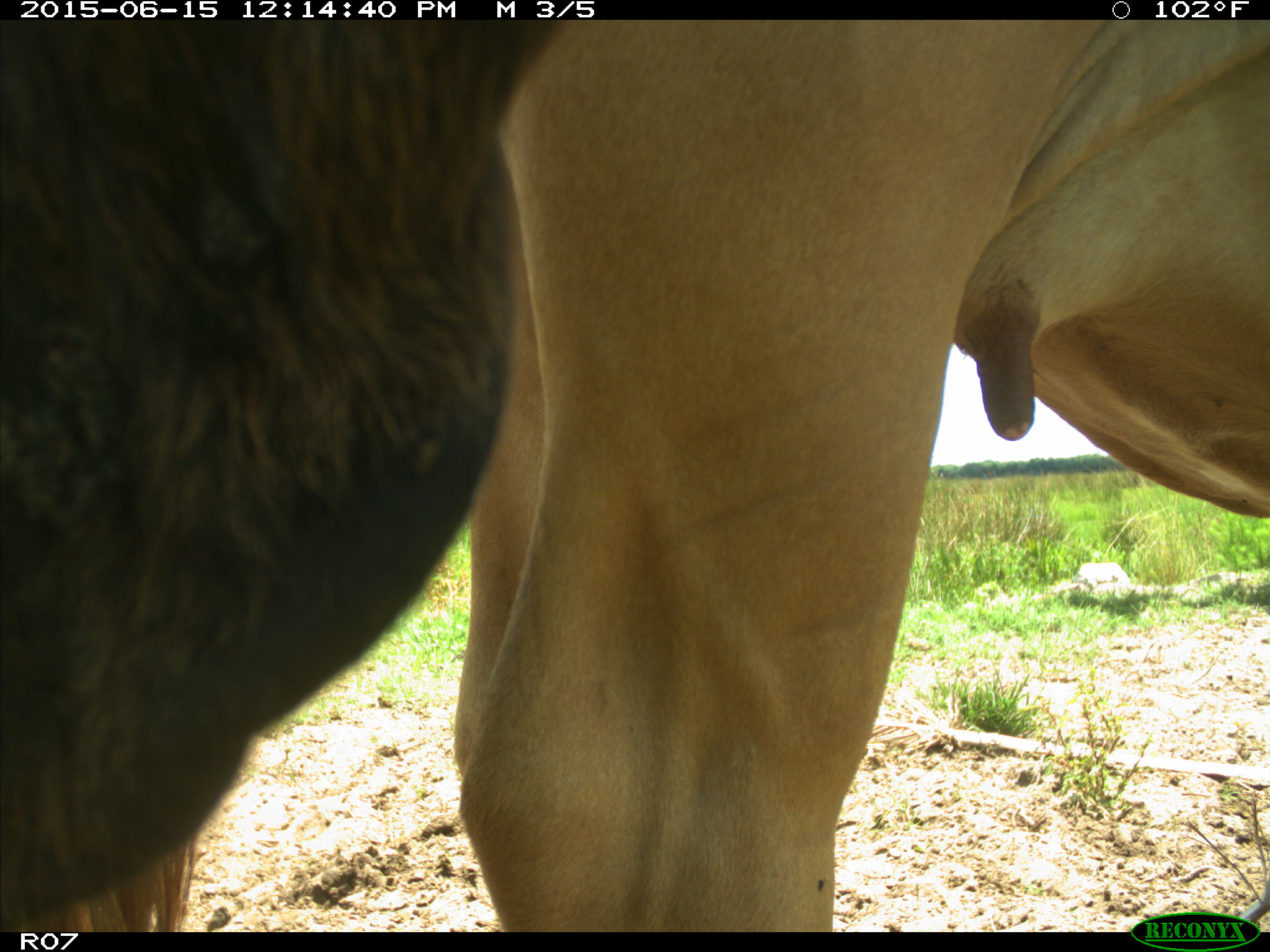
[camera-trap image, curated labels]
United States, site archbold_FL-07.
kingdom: Animalia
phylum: Chordata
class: Mammalia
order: Artiodactyla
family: Bovidae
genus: Bos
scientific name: Bos taurus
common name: domestic cow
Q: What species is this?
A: Bos taurus (domestic cow).